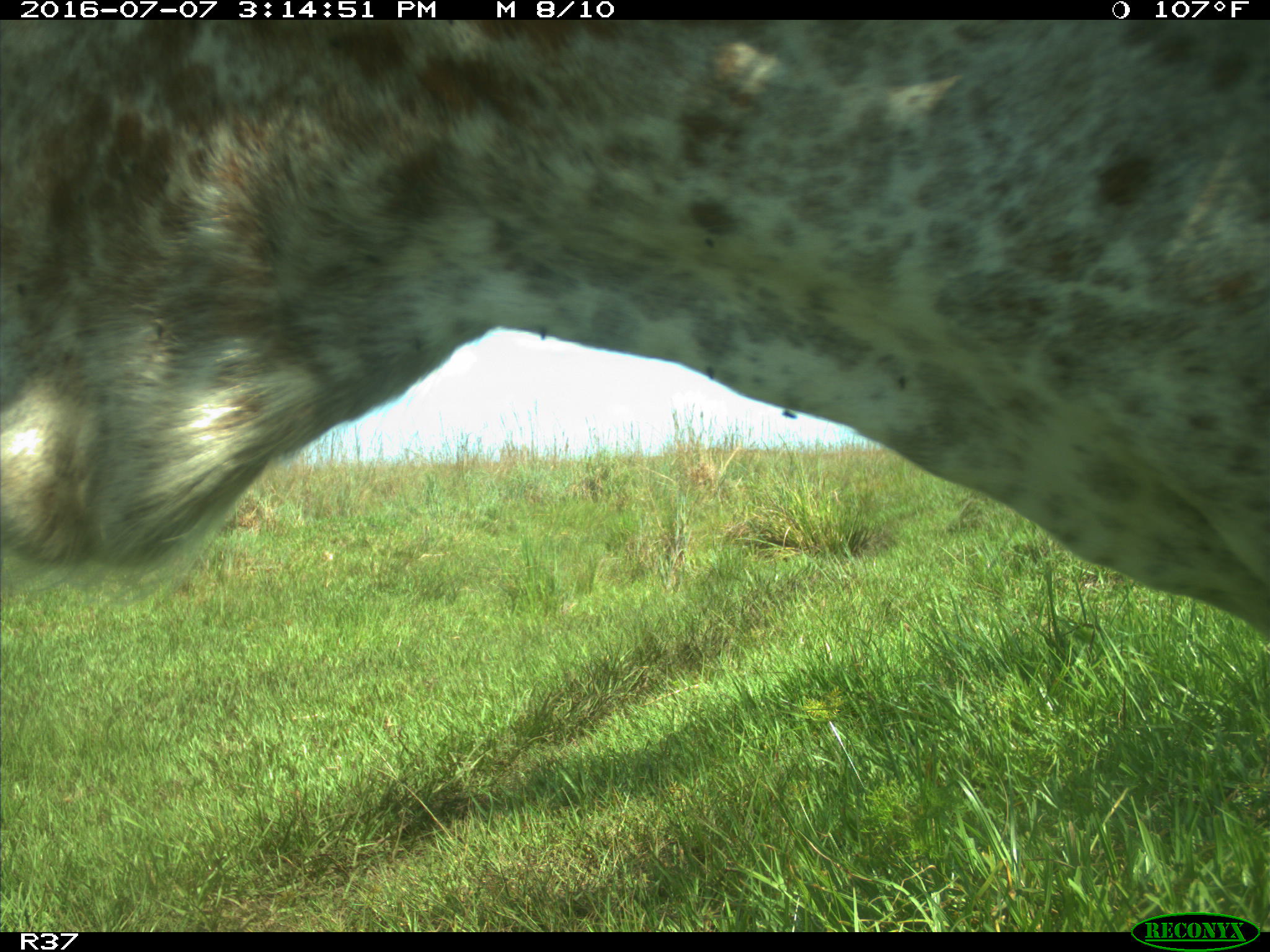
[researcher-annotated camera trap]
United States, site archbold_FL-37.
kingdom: Animalia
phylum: Chordata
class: Mammalia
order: Artiodactyla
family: Bovidae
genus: Bos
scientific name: Bos taurus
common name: domestic cow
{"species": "Bos taurus (domestic cow)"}